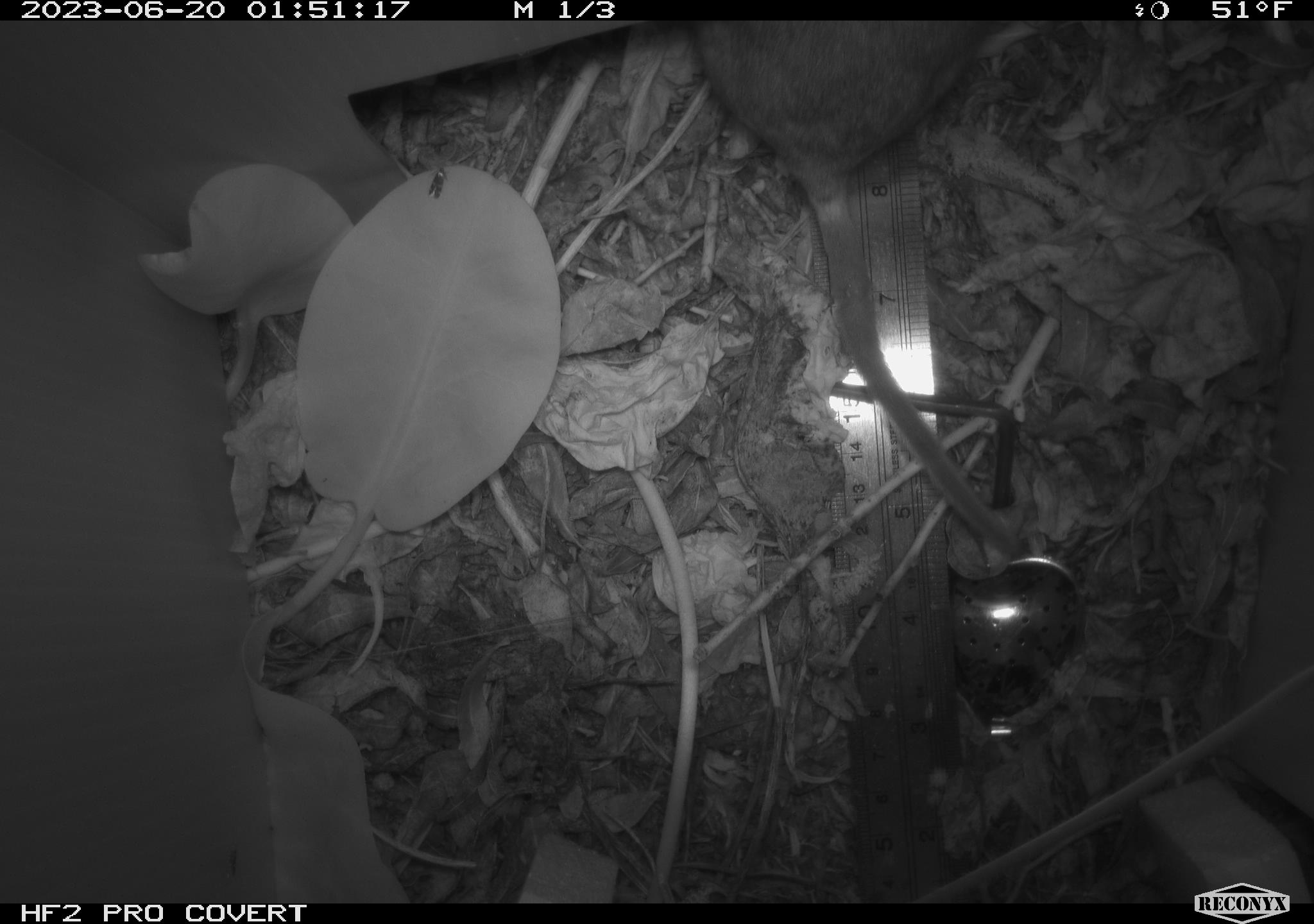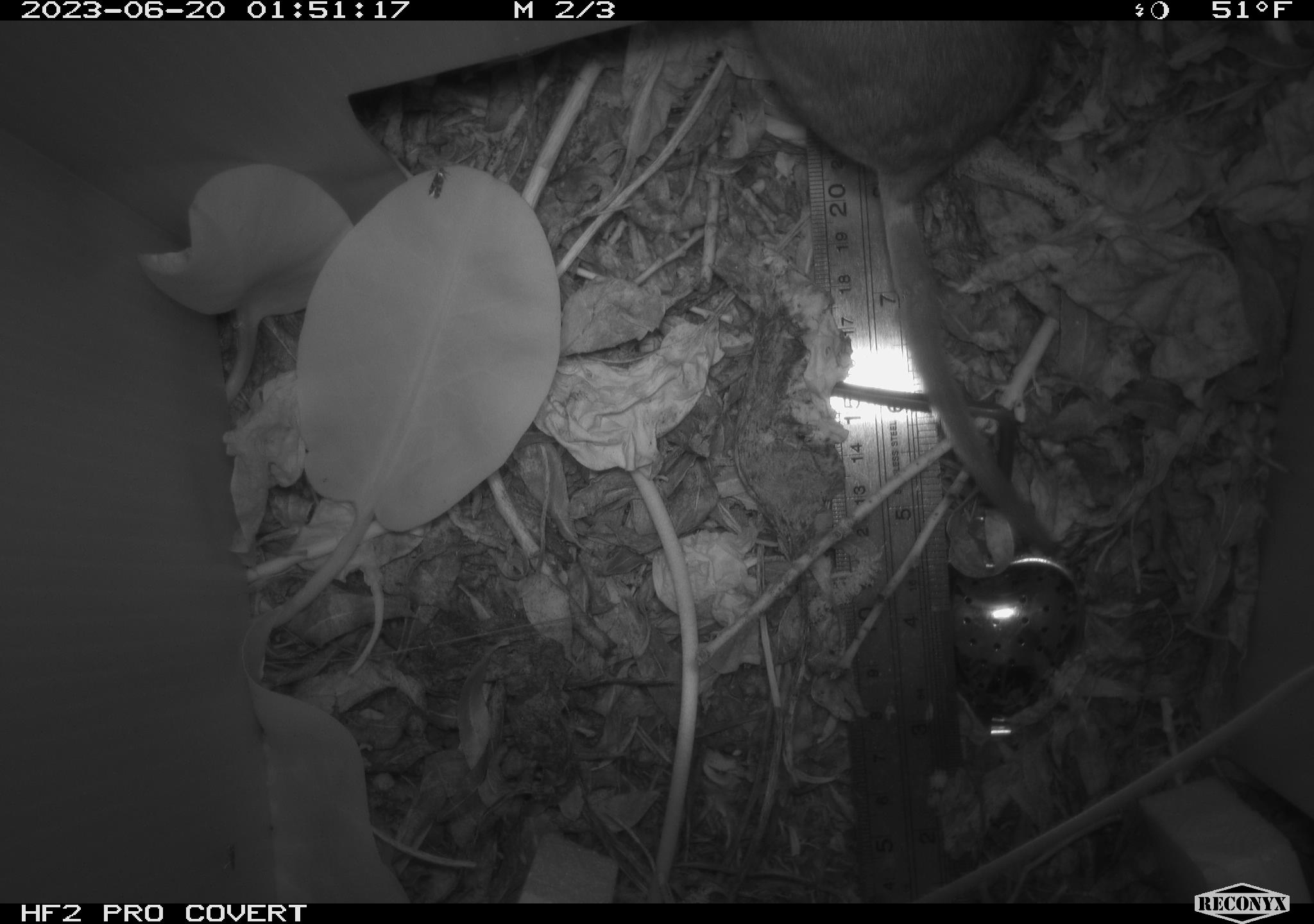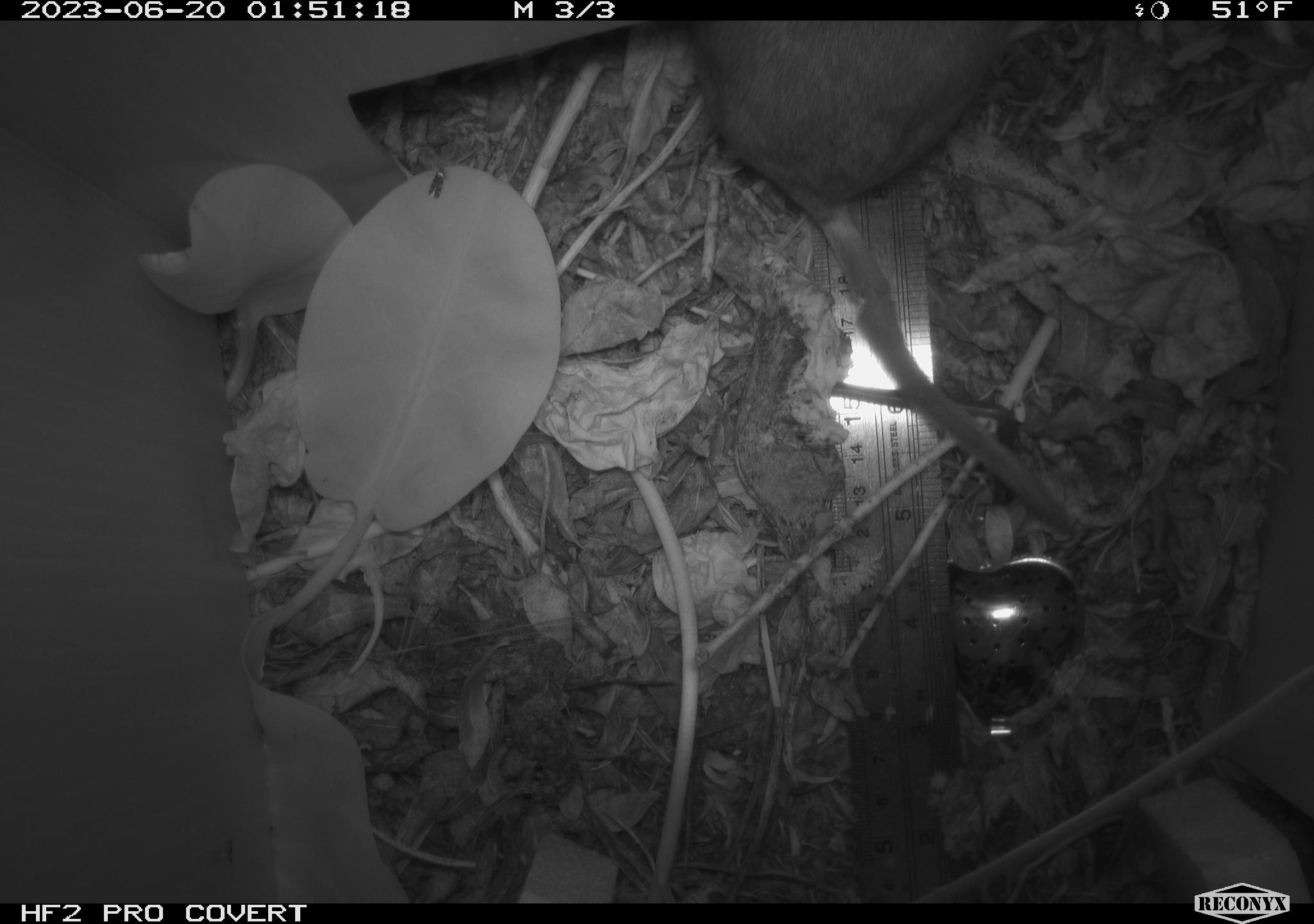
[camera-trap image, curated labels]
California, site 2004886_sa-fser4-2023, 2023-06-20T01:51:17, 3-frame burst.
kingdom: Animalia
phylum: Chordata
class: Mammalia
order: Rodentia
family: Cricetidae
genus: Neotoma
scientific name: Neotoma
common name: pack rat or woodrat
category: neotoma species